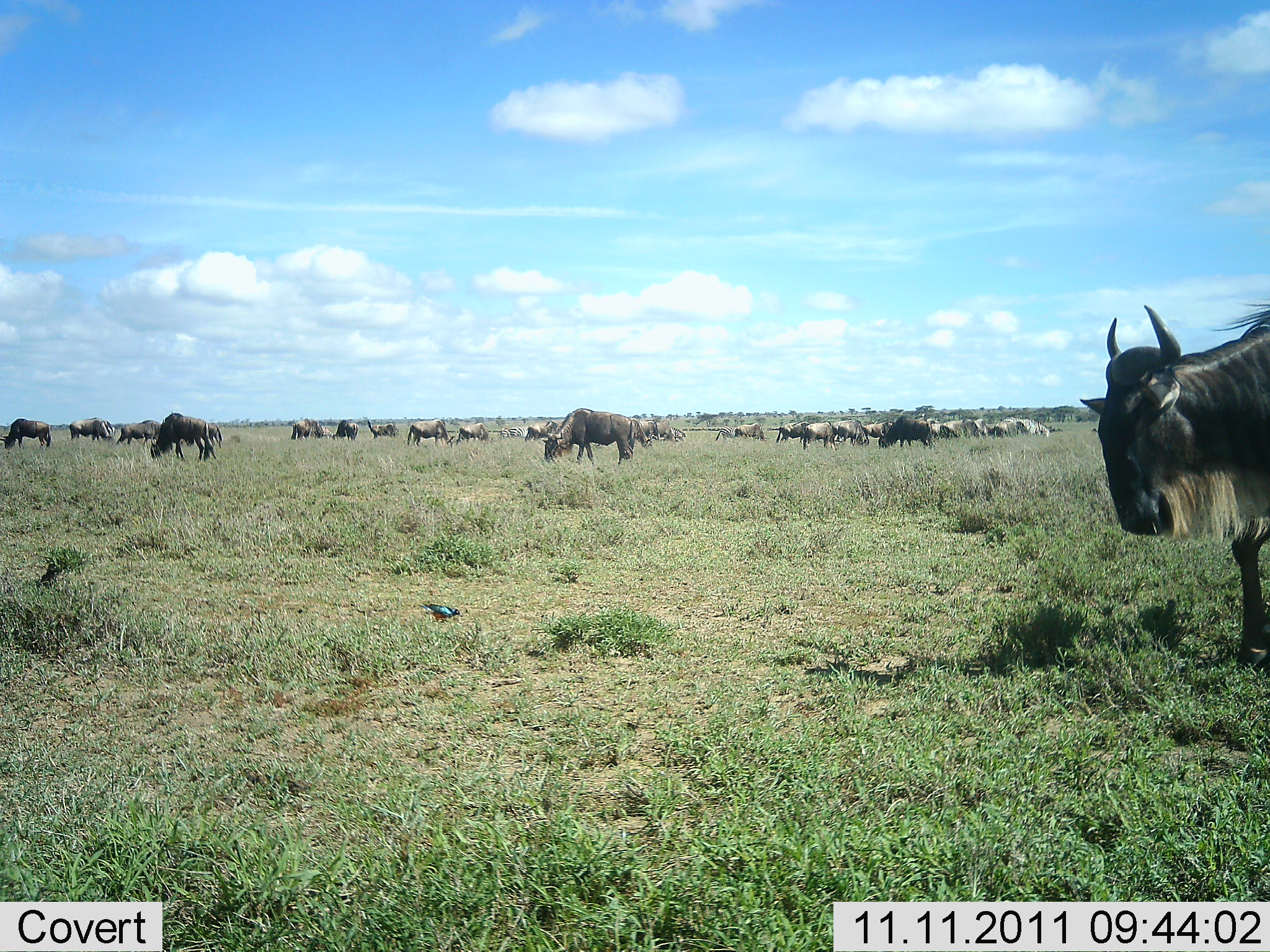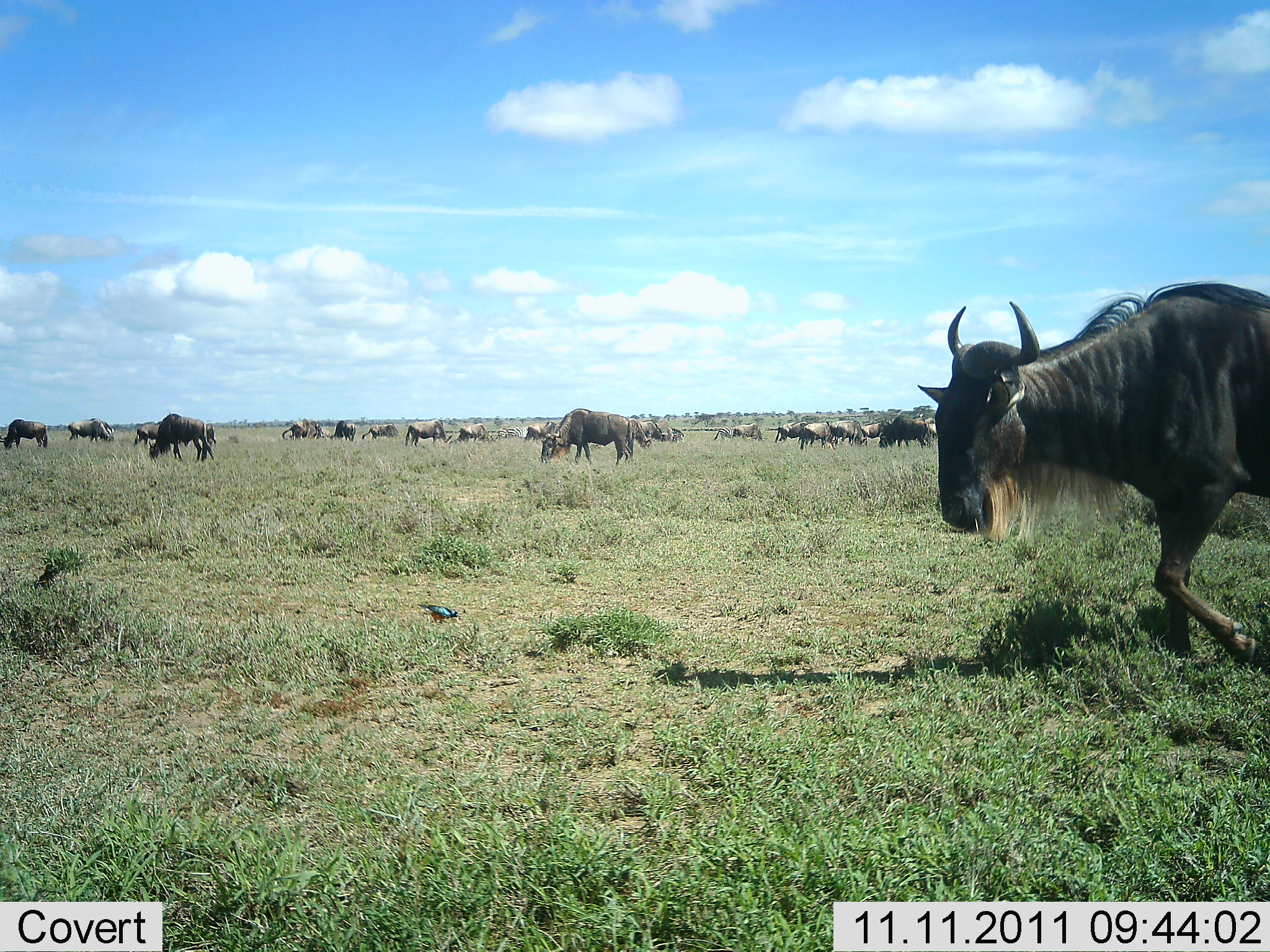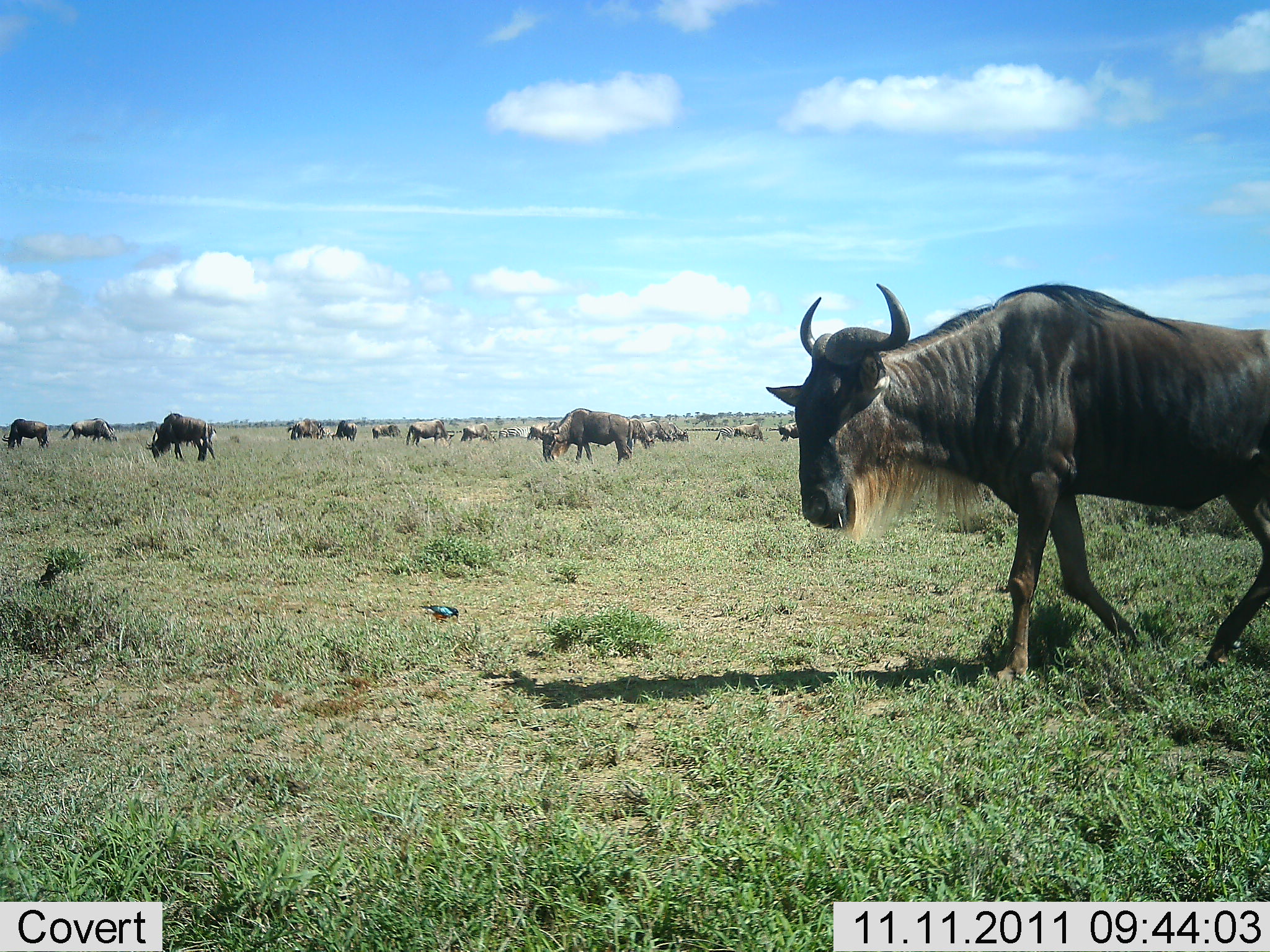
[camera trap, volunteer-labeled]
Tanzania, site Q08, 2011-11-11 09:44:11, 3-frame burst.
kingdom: Animalia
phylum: Chordata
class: Mammalia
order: Artiodactyla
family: Bovidae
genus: Connochaetes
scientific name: Connochaetes taurinus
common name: blue wildebeest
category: wildebeest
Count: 11-50.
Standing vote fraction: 50%.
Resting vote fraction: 10%.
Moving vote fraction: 70%.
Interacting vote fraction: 0%.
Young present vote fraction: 0%.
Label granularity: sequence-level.